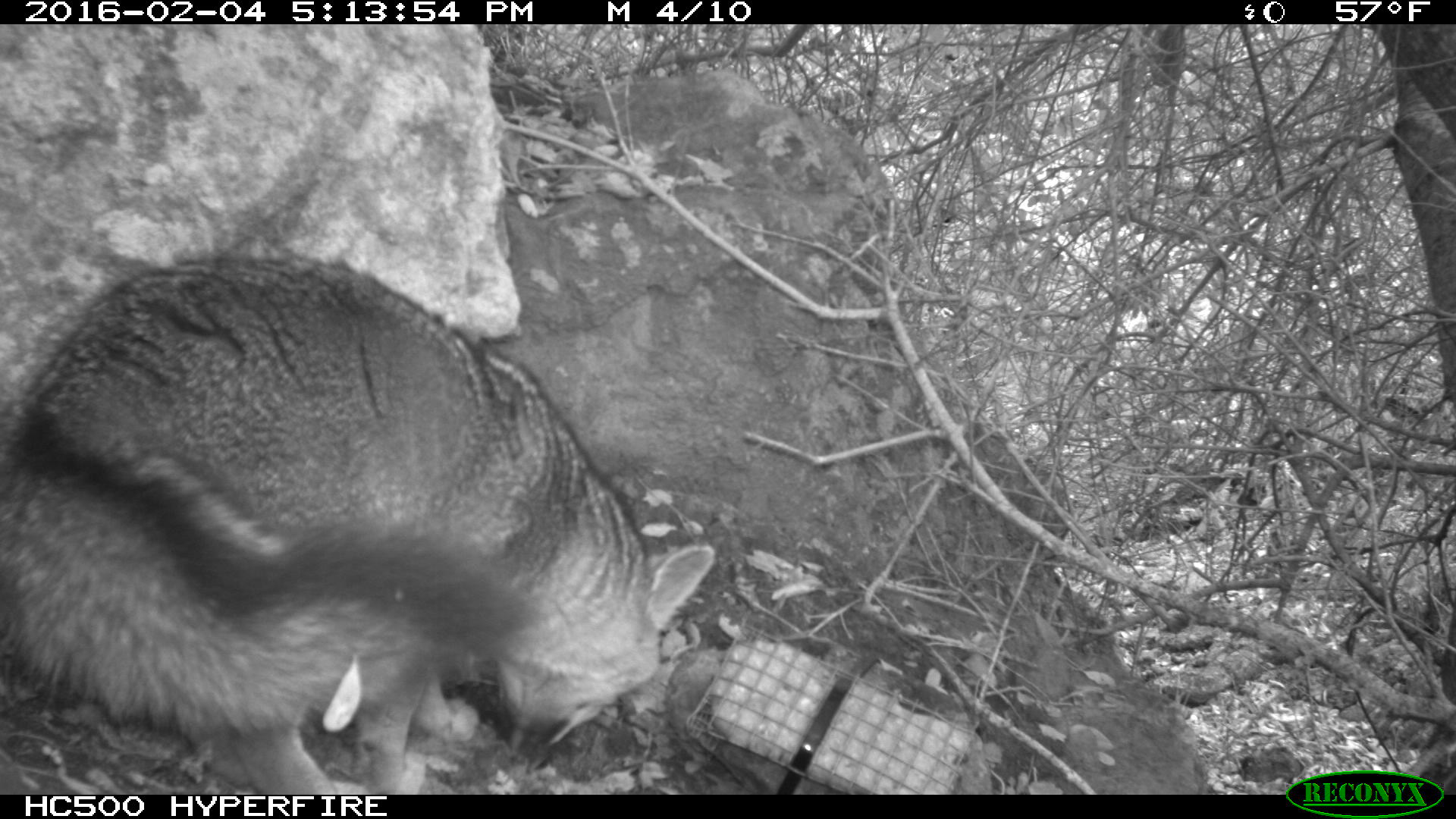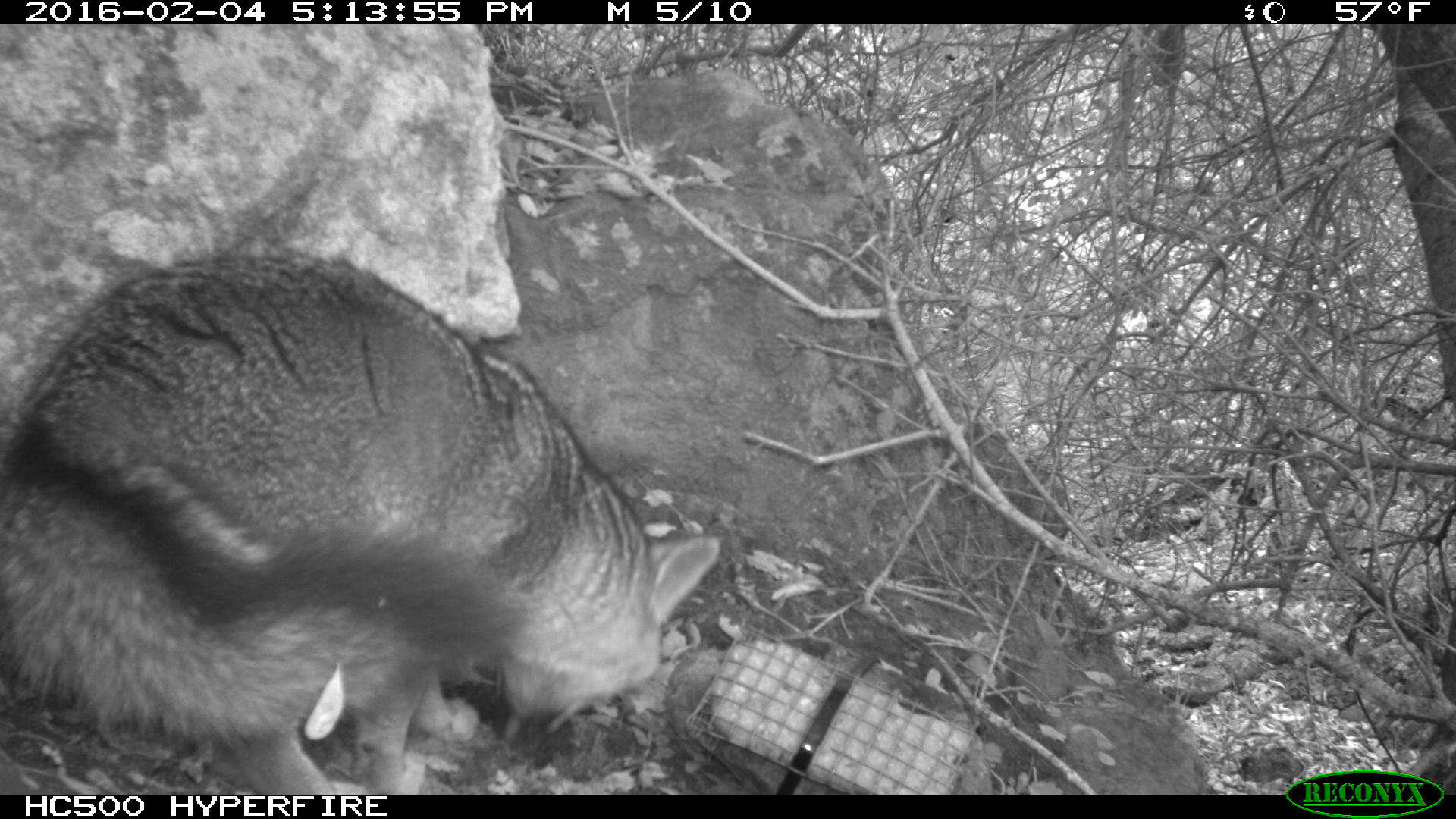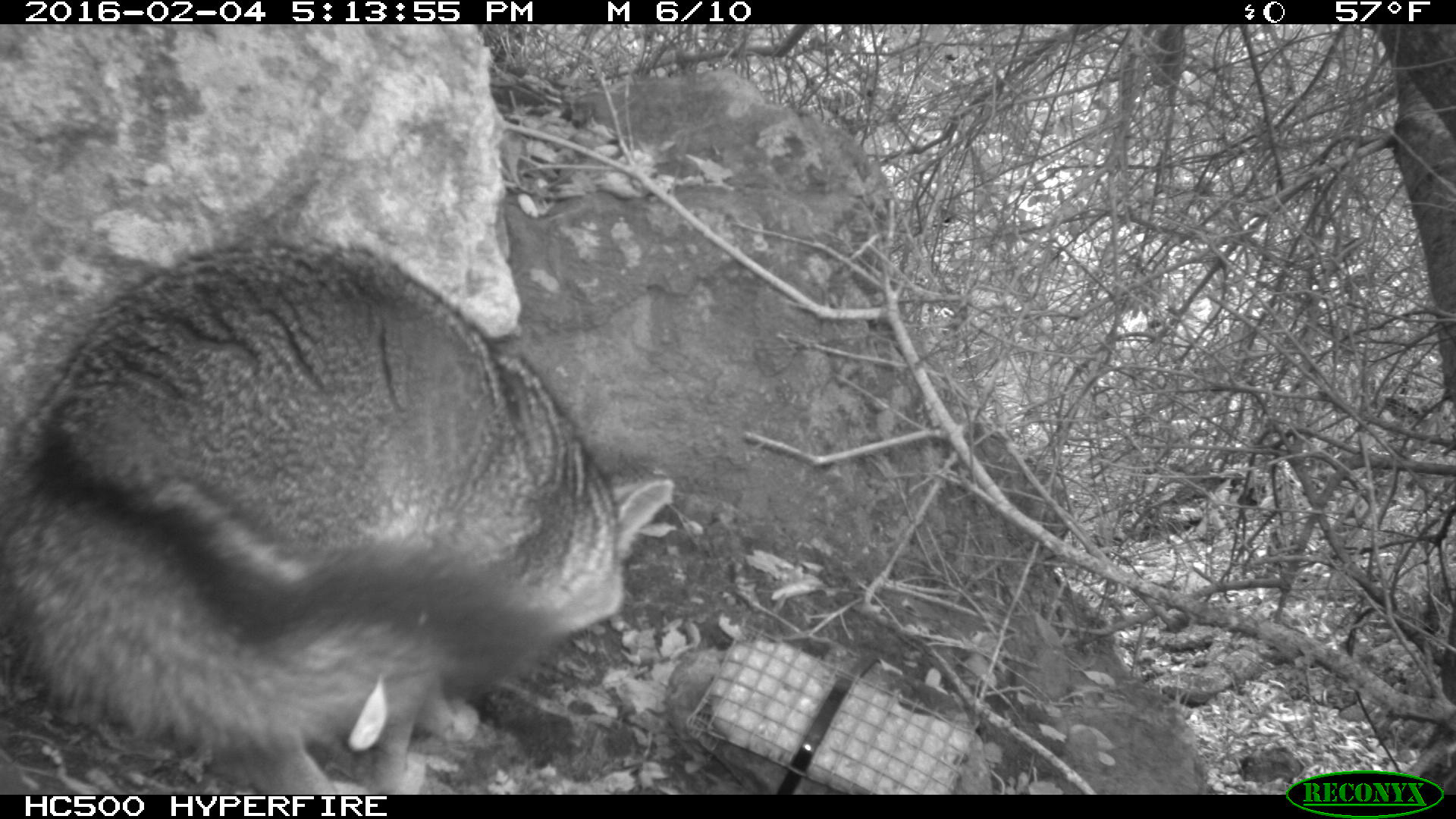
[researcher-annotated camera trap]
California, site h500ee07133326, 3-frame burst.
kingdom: Animalia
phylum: Chordata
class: Mammalia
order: Carnivora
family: Canidae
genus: Urocyon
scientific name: Urocyon littoralis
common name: island fox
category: fox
Fox (island fox) (Urocyon littoralis).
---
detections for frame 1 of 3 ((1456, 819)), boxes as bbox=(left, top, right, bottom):
fox: bbox=(0, 252, 715, 794)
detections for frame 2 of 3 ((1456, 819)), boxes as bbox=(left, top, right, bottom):
fox: bbox=(0, 249, 720, 792)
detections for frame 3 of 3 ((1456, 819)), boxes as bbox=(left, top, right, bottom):
fox: bbox=(0, 238, 674, 795)